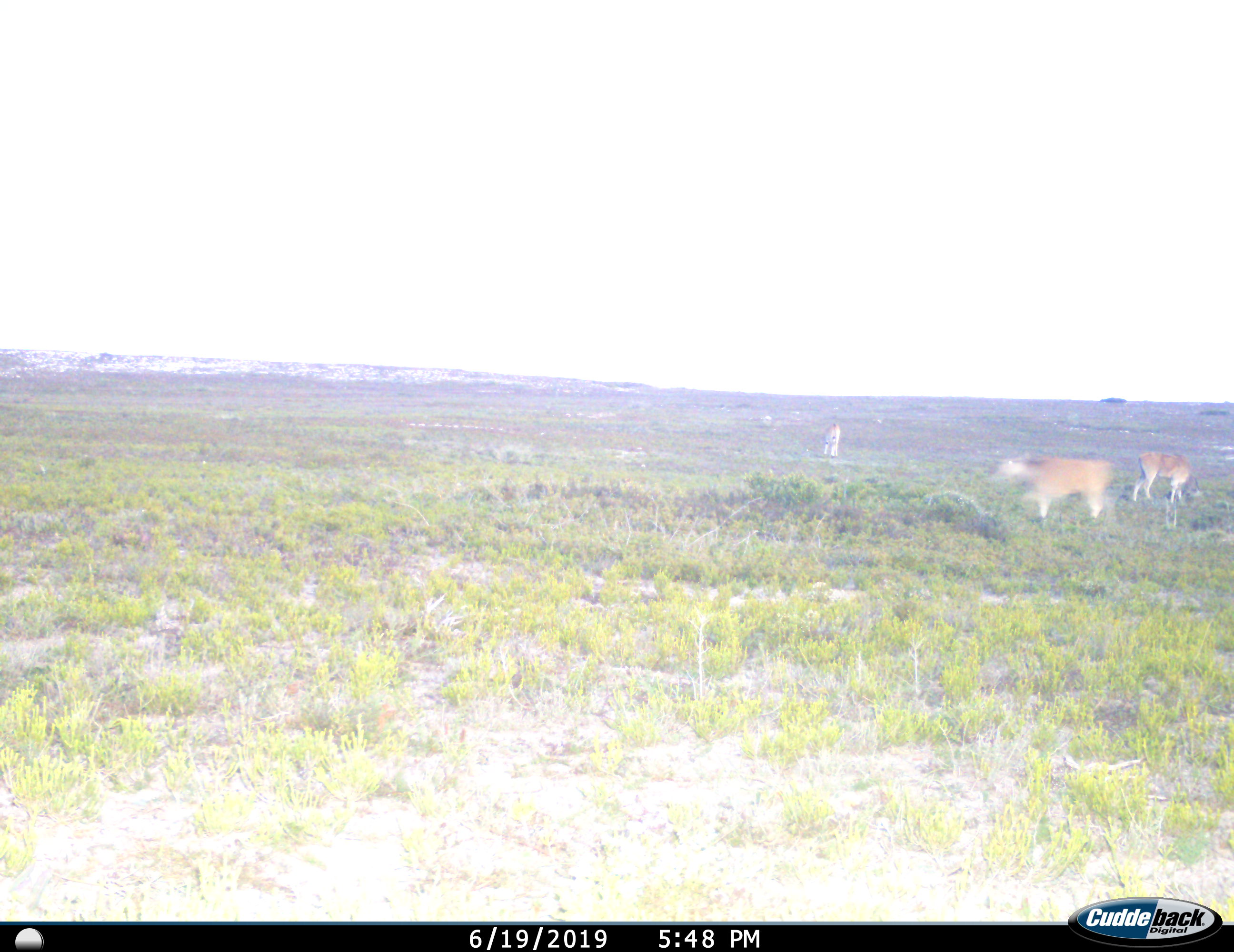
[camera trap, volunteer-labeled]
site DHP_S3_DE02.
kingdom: Animalia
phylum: Chordata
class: Mammalia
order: Artiodactyla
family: Bovidae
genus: Tragelaphus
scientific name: Tragelaphus oryx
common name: eland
Eland (Tragelaphus oryx), count 3. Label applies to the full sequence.